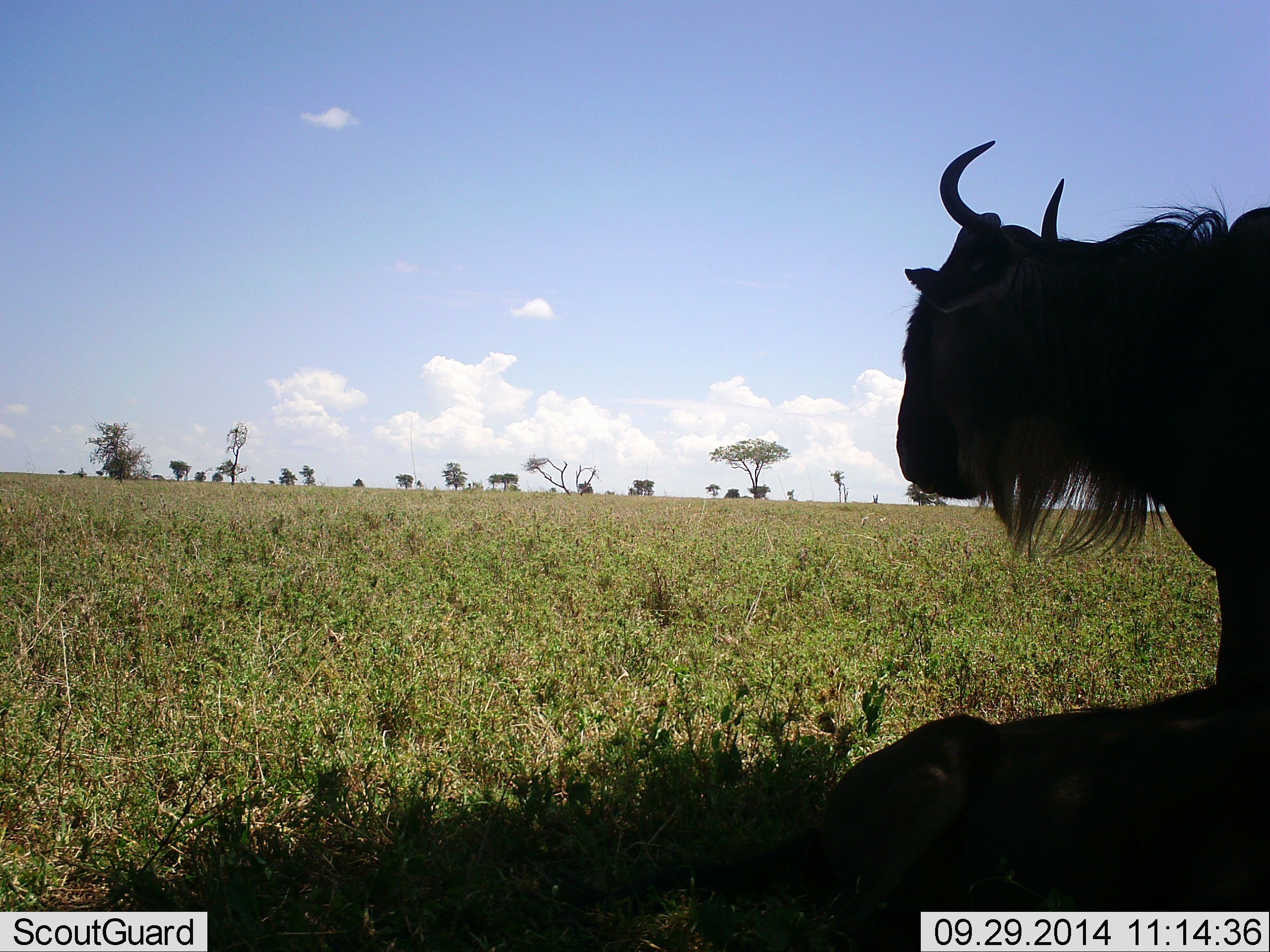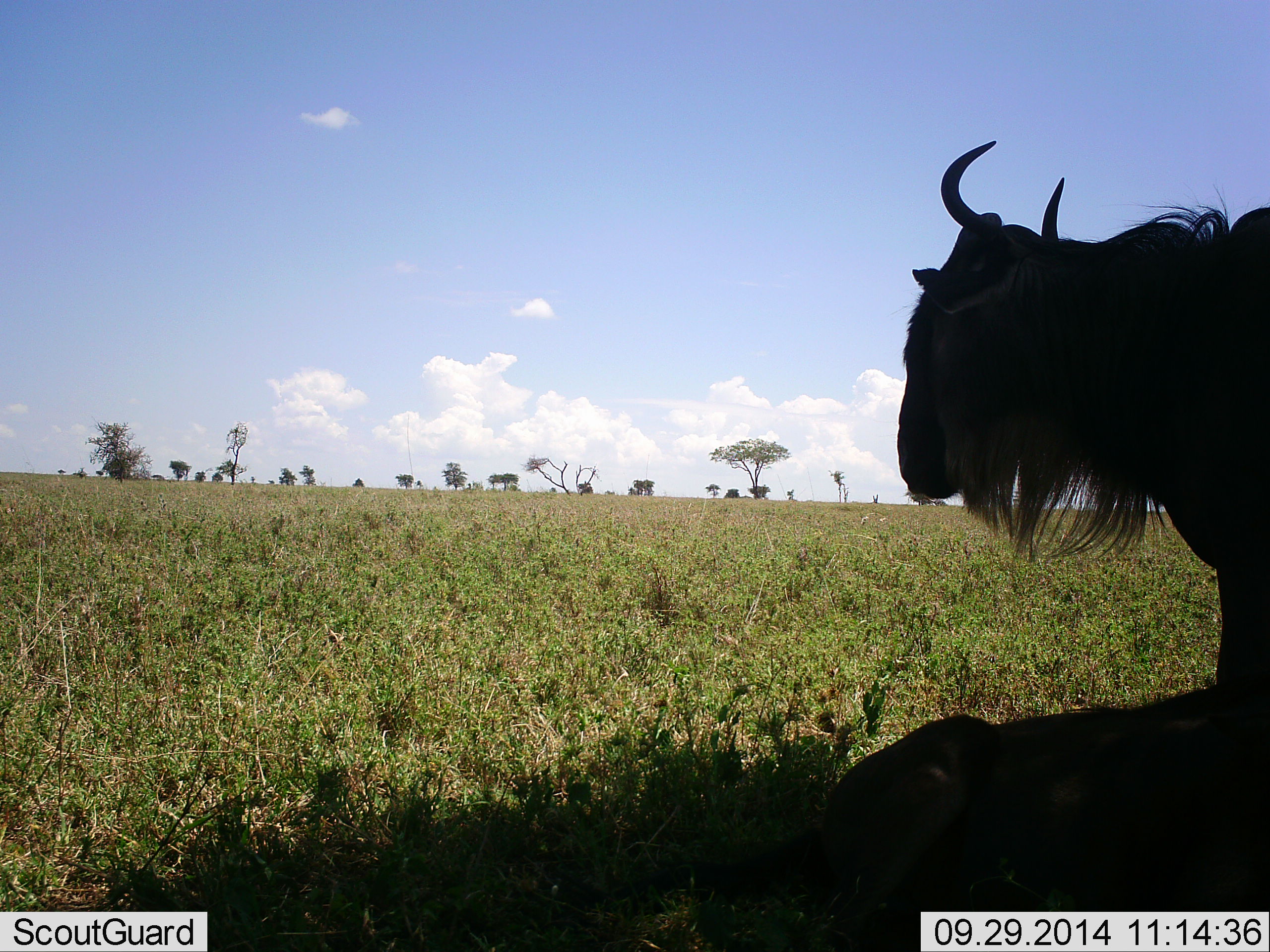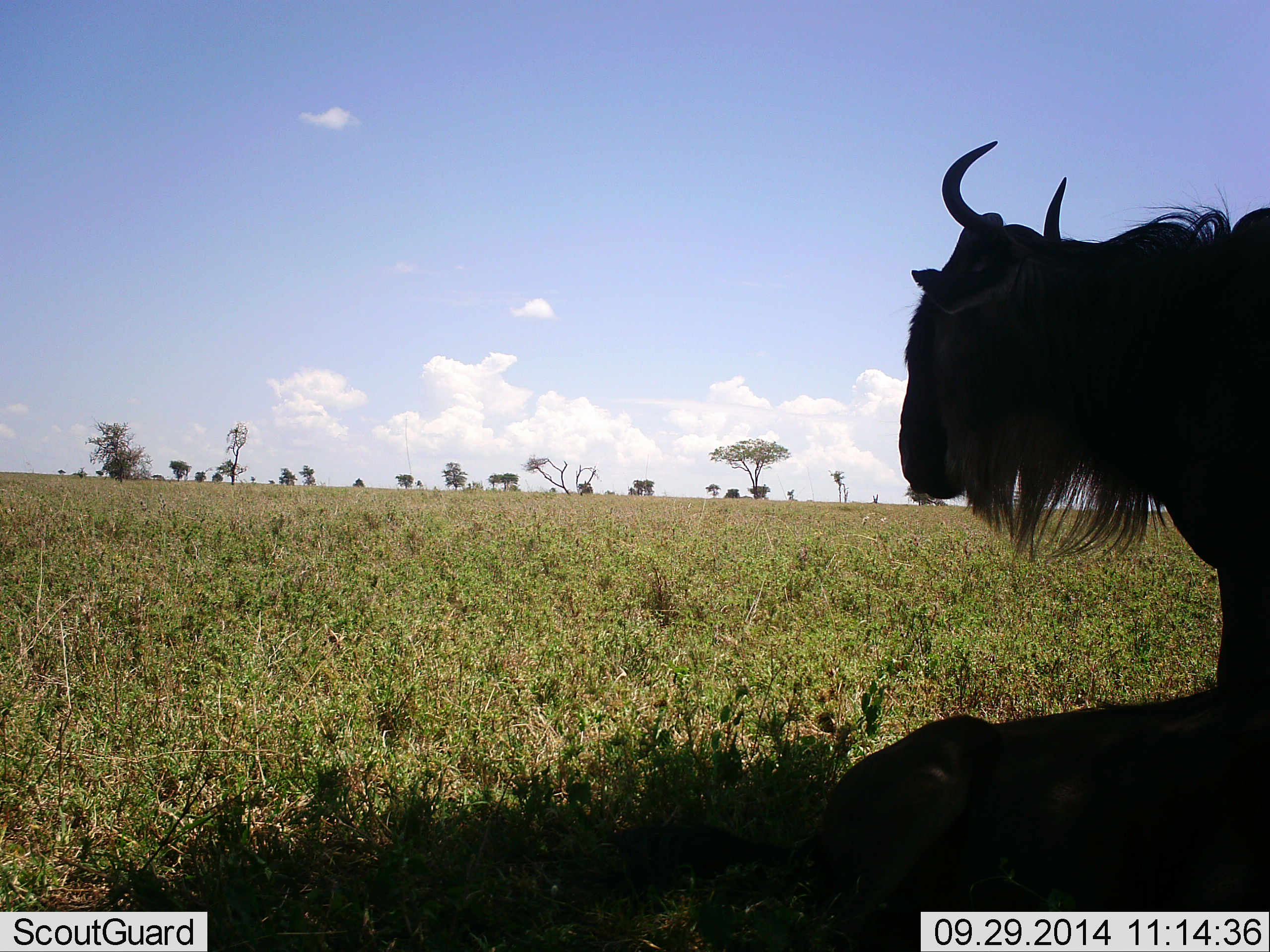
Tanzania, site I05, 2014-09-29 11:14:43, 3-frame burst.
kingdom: Animalia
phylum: Chordata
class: Mammalia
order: Artiodactyla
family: Bovidae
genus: Connochaetes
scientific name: Connochaetes taurinus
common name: blue wildebeest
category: wildebeest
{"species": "wildebeest (blue wildebeest) (Connochaetes taurinus)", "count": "2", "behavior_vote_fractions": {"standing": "60%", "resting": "70%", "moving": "0%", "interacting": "0%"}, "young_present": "0%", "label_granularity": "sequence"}